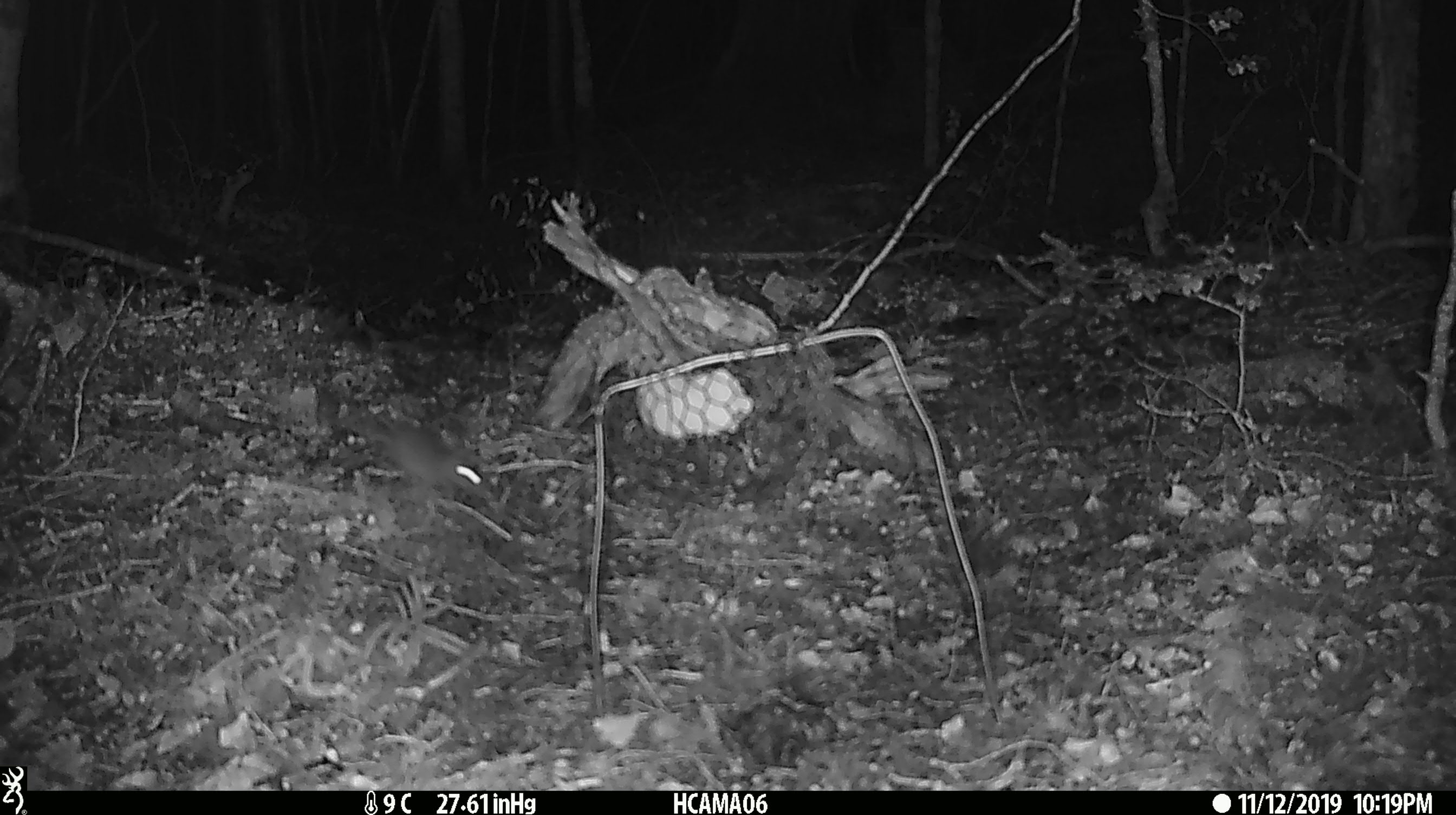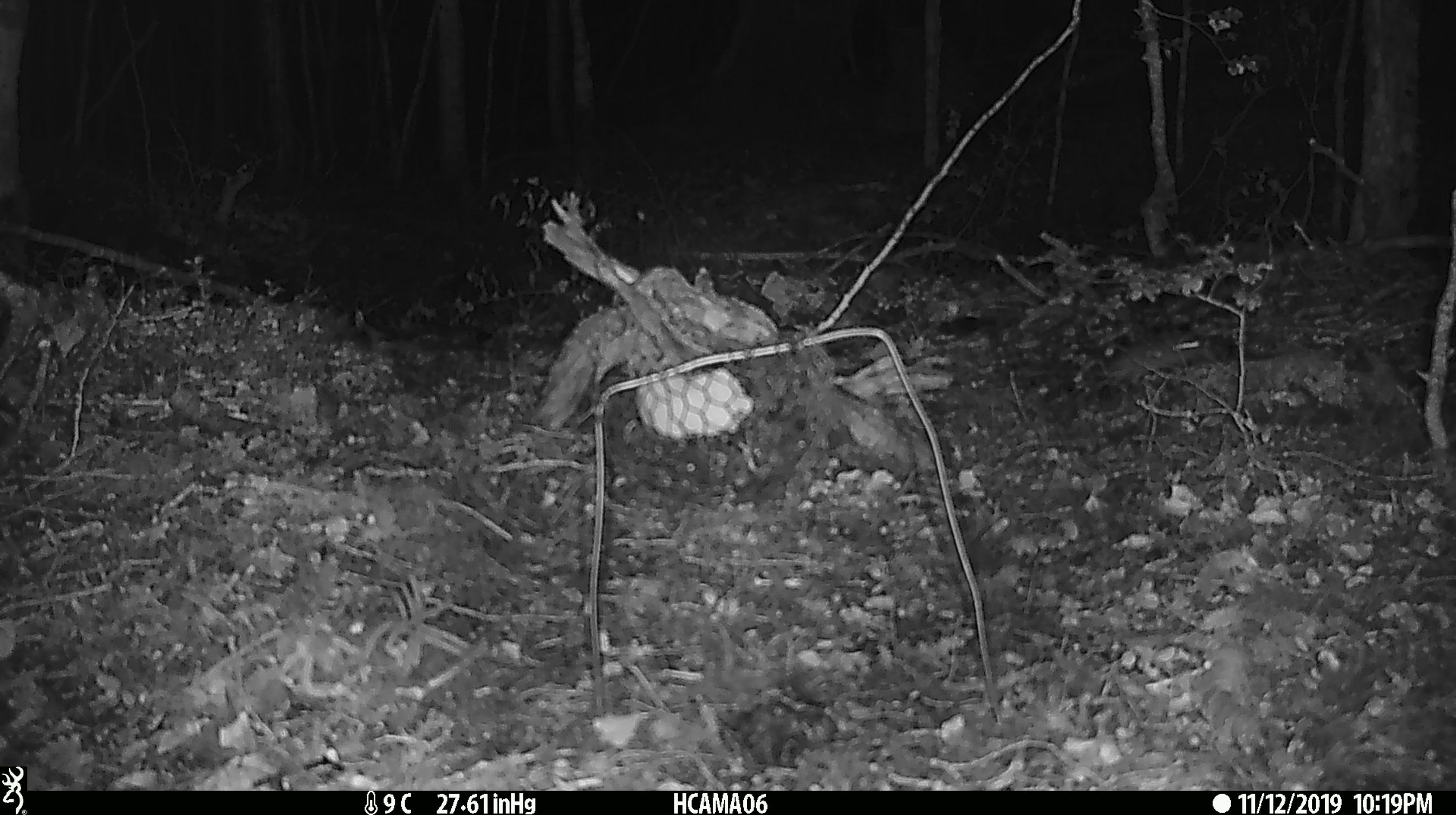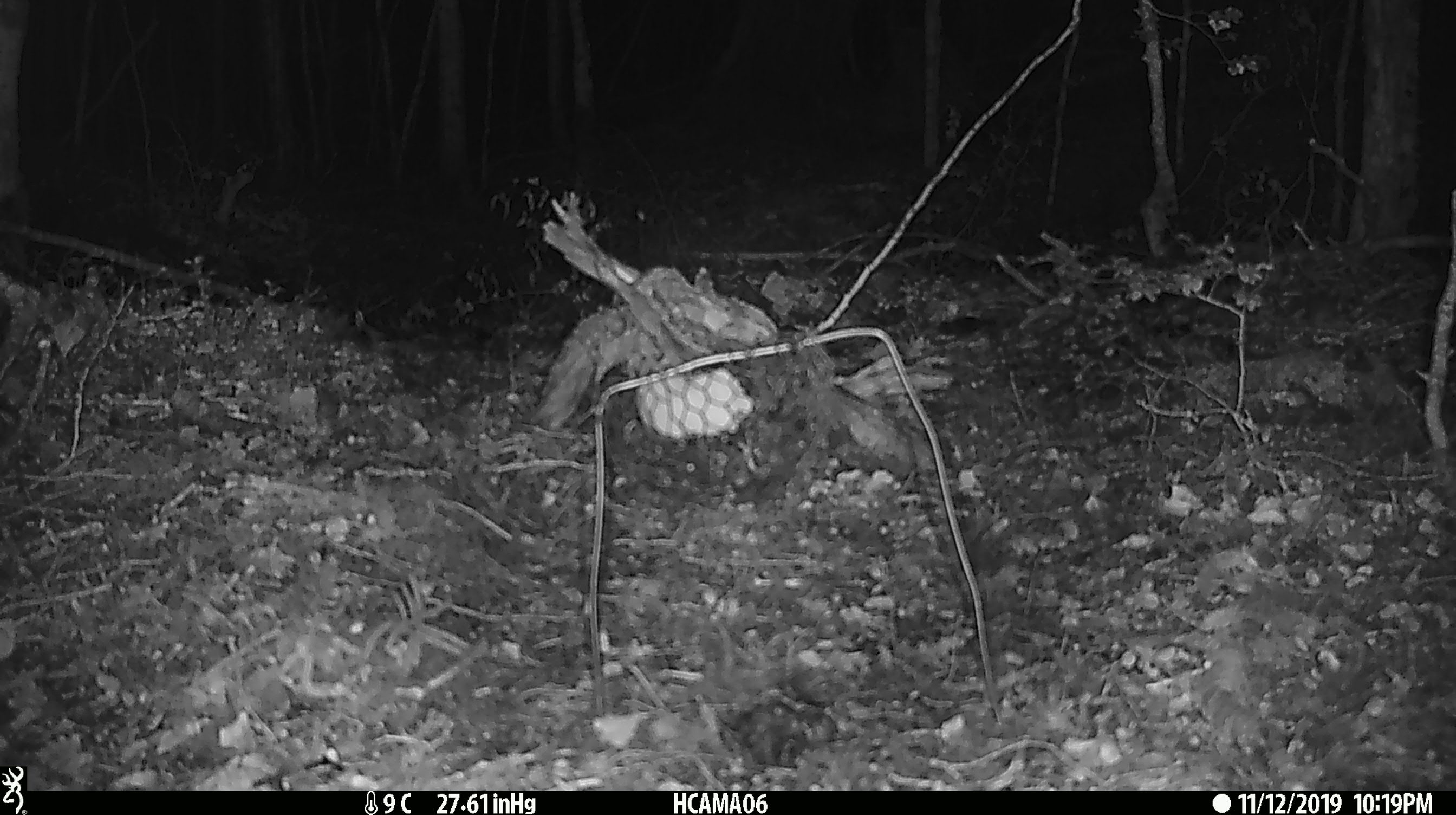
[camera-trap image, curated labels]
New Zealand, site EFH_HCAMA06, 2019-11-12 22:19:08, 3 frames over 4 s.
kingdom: Animalia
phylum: Chordata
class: Mammalia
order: Rodentia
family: Muridae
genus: Mus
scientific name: Mus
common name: mouse